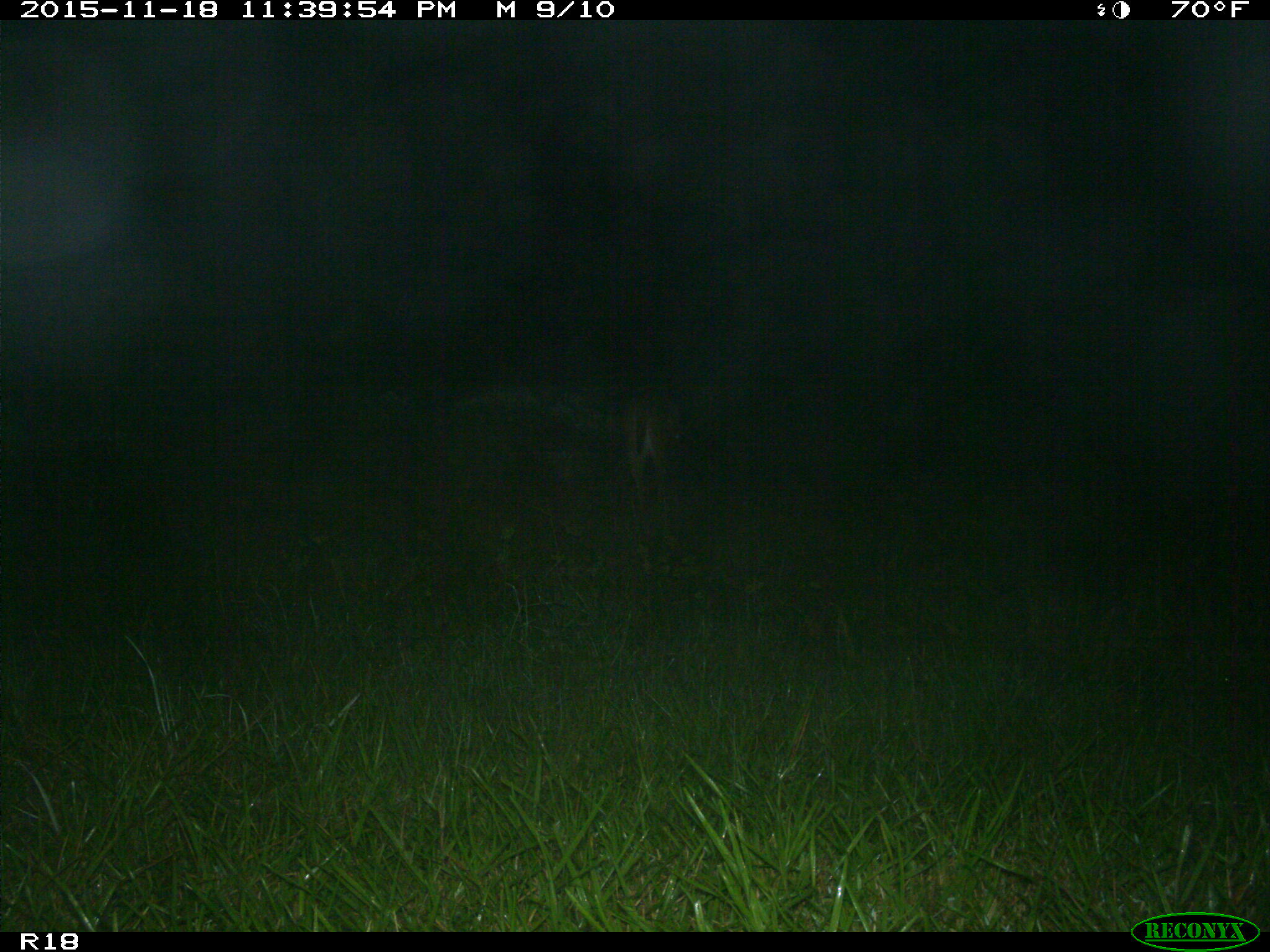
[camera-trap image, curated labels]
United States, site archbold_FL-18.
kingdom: Animalia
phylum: Chordata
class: Mammalia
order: Artiodactyla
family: Cervidae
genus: Odocoileus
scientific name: Odocoileus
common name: deer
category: unidentified deer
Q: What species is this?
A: Unidentified deer (deer) (Odocoileus).